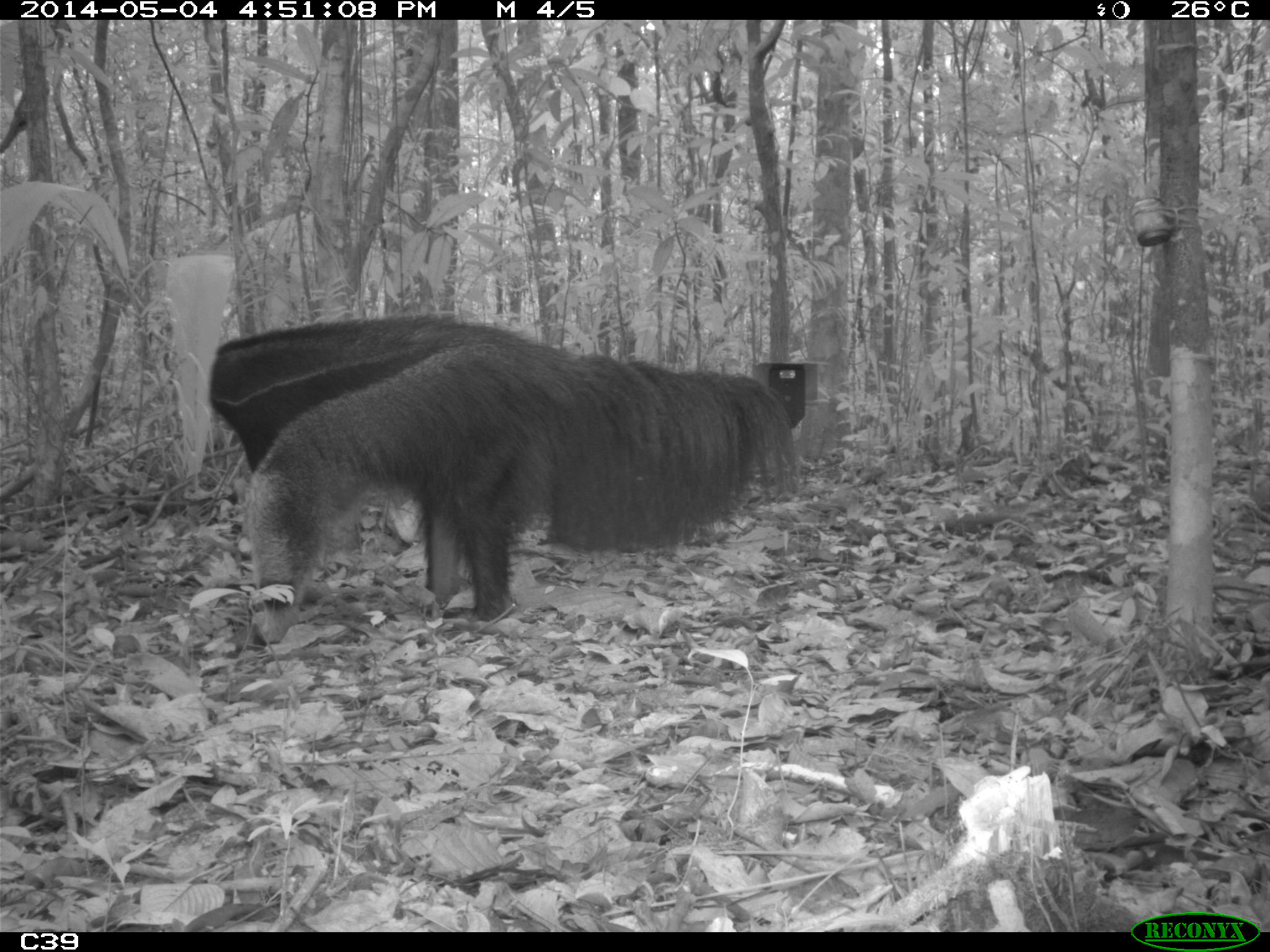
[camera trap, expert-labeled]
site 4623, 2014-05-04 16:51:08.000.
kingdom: Animalia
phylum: Chordata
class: Mammalia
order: Pilosa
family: Myrmecophagidae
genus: Myrmecophaga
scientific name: Myrmecophaga tridactyla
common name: giant anteater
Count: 1.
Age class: adult.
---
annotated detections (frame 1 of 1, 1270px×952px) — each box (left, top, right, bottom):
myrmecophaga tridactyla: (206, 316, 800, 645)